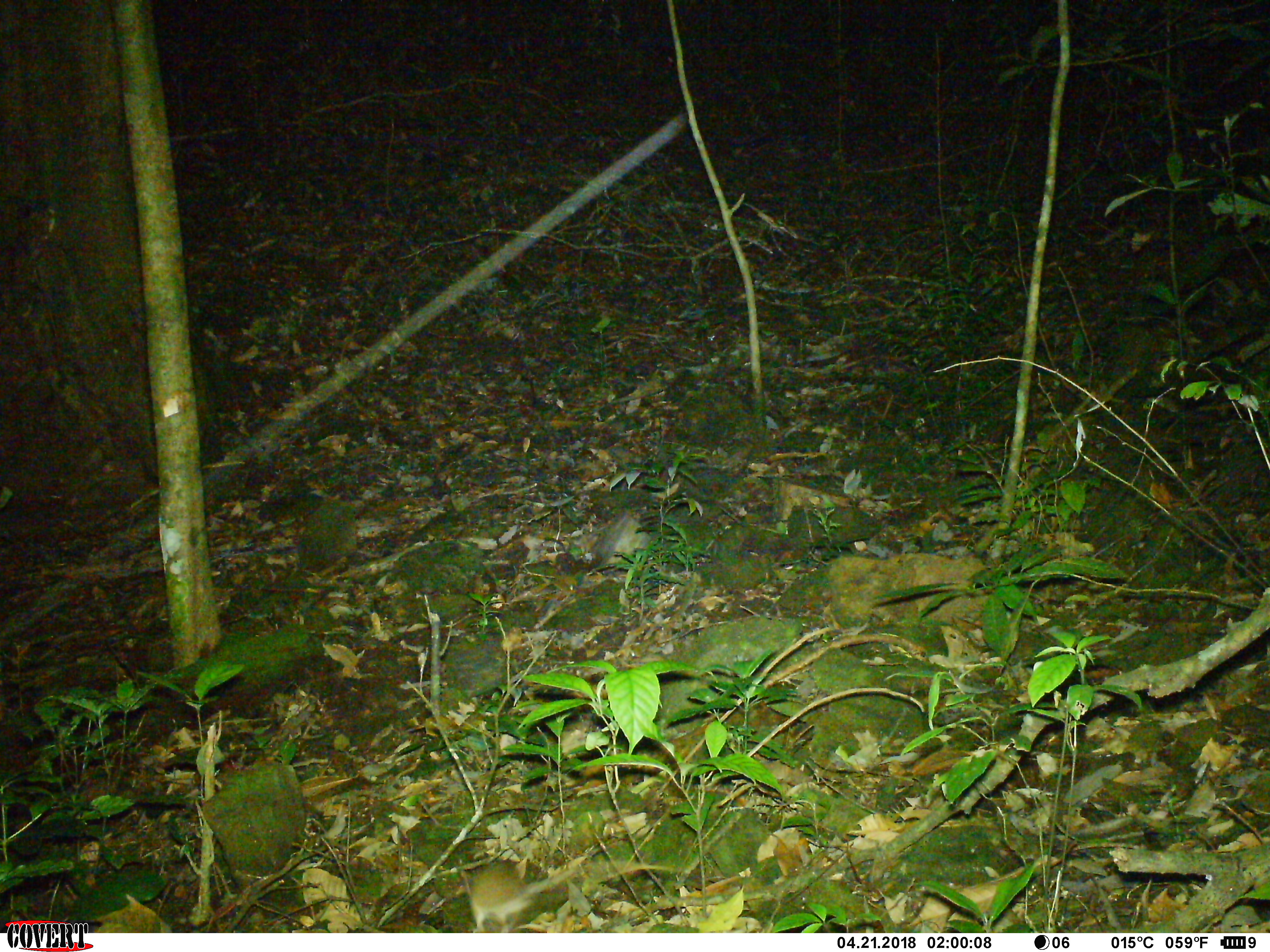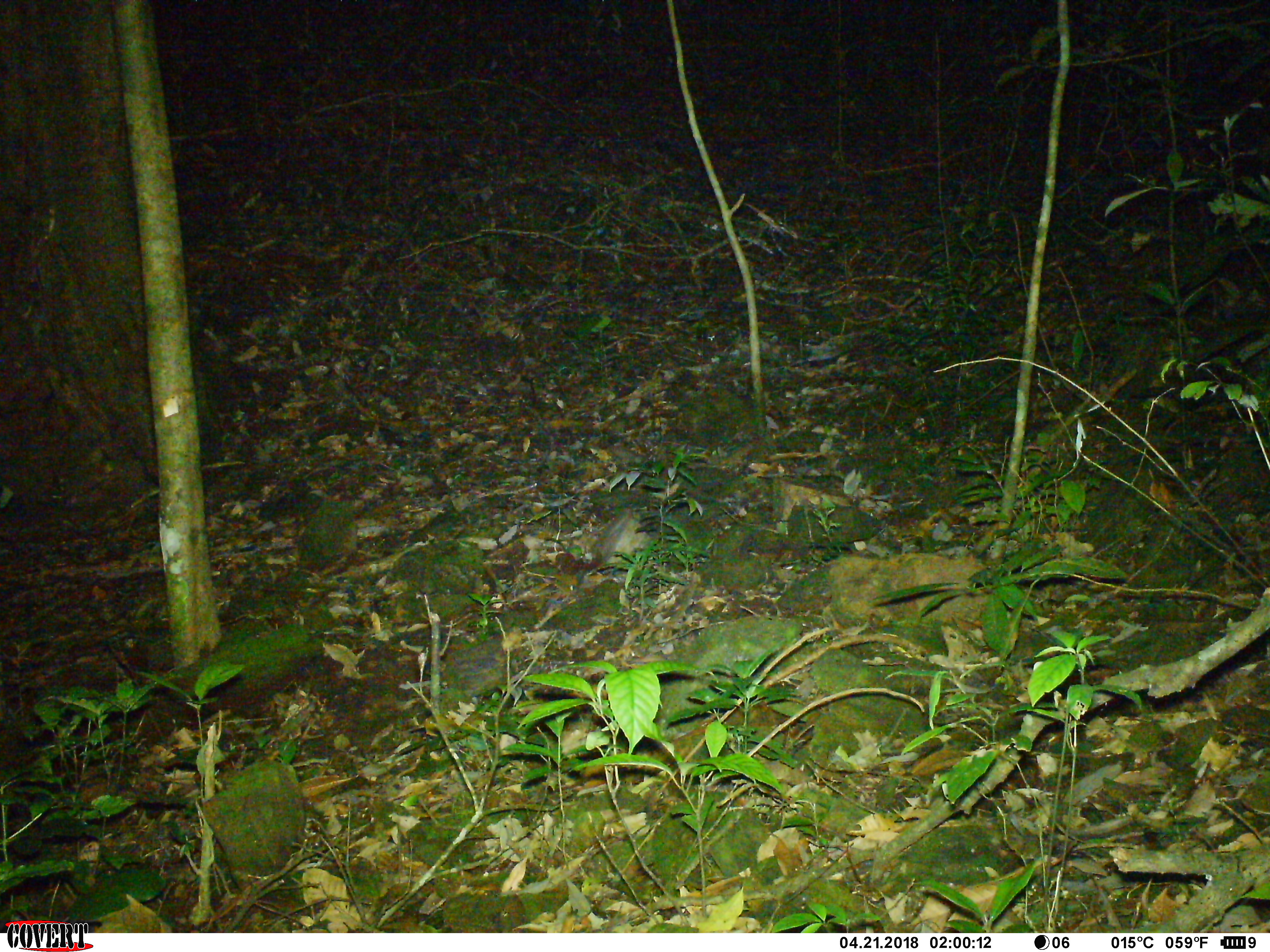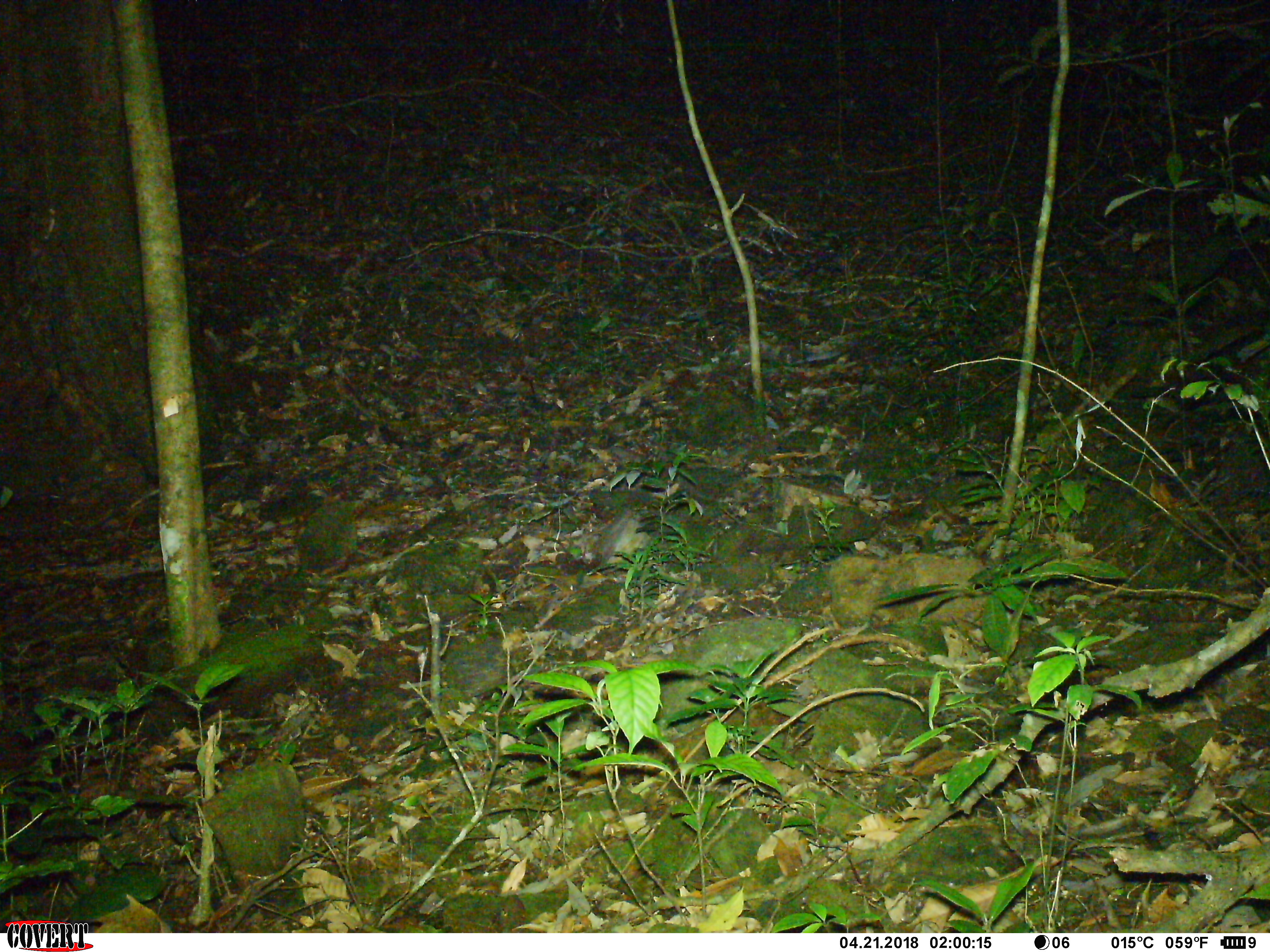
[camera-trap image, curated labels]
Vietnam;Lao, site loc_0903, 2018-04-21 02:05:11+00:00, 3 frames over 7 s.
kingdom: Animalia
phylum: Chordata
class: Mammalia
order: Rodentia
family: Muridae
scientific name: Muridae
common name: old-world mice and rats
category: unidentified murid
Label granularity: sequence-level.